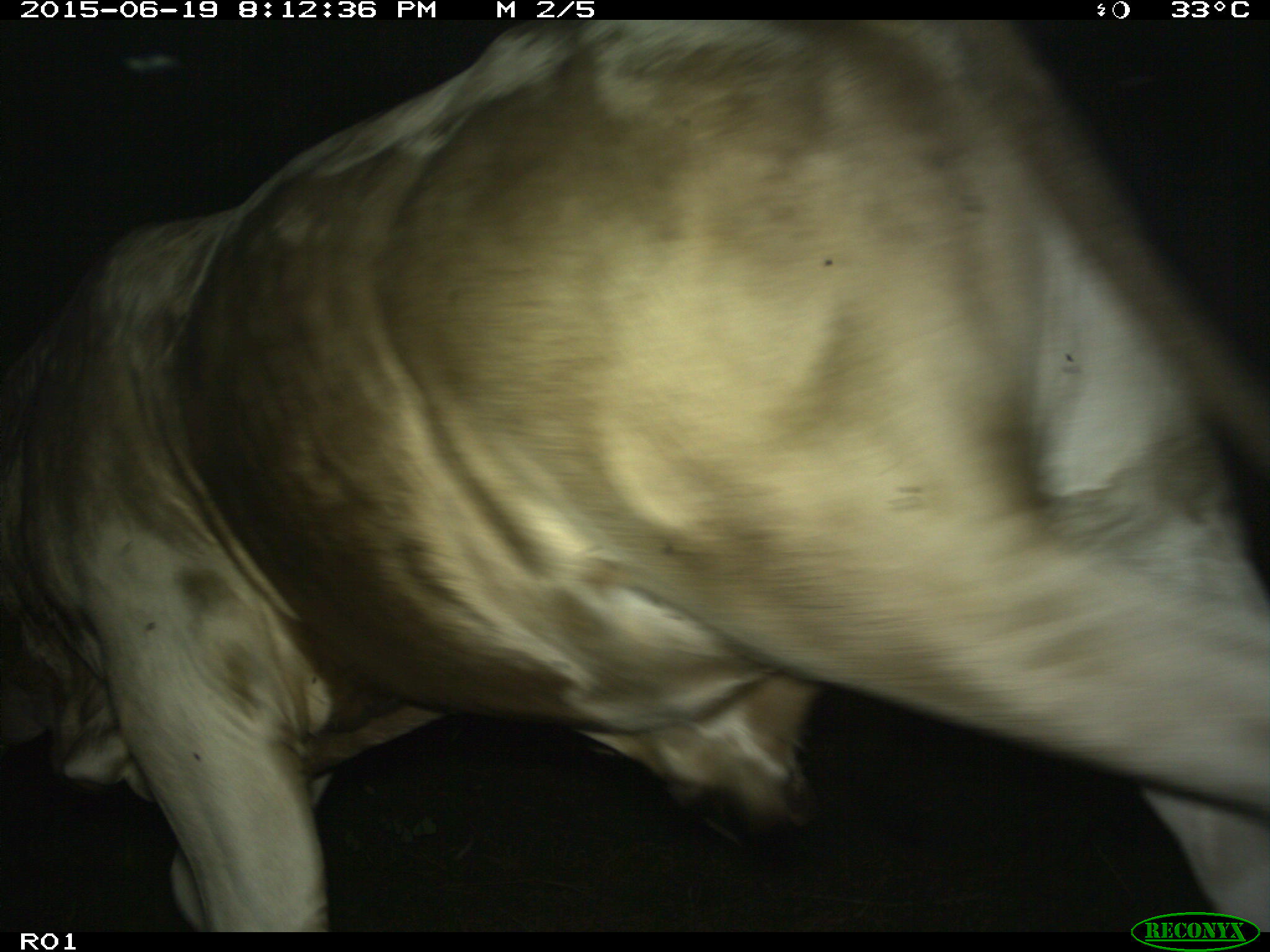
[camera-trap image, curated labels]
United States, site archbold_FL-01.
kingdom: Animalia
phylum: Chordata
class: Mammalia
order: Artiodactyla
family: Bovidae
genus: Bos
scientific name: Bos taurus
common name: domestic cow